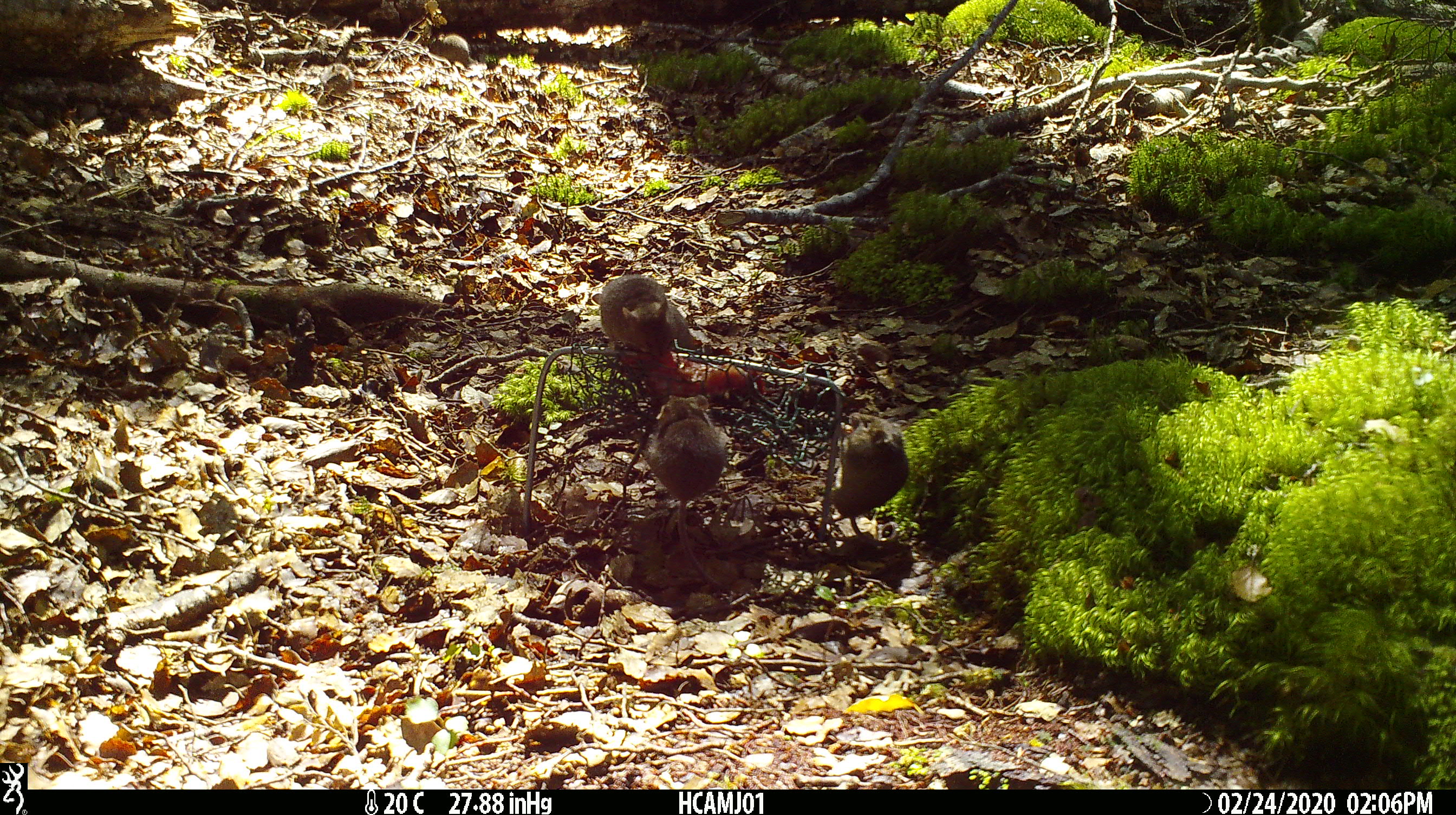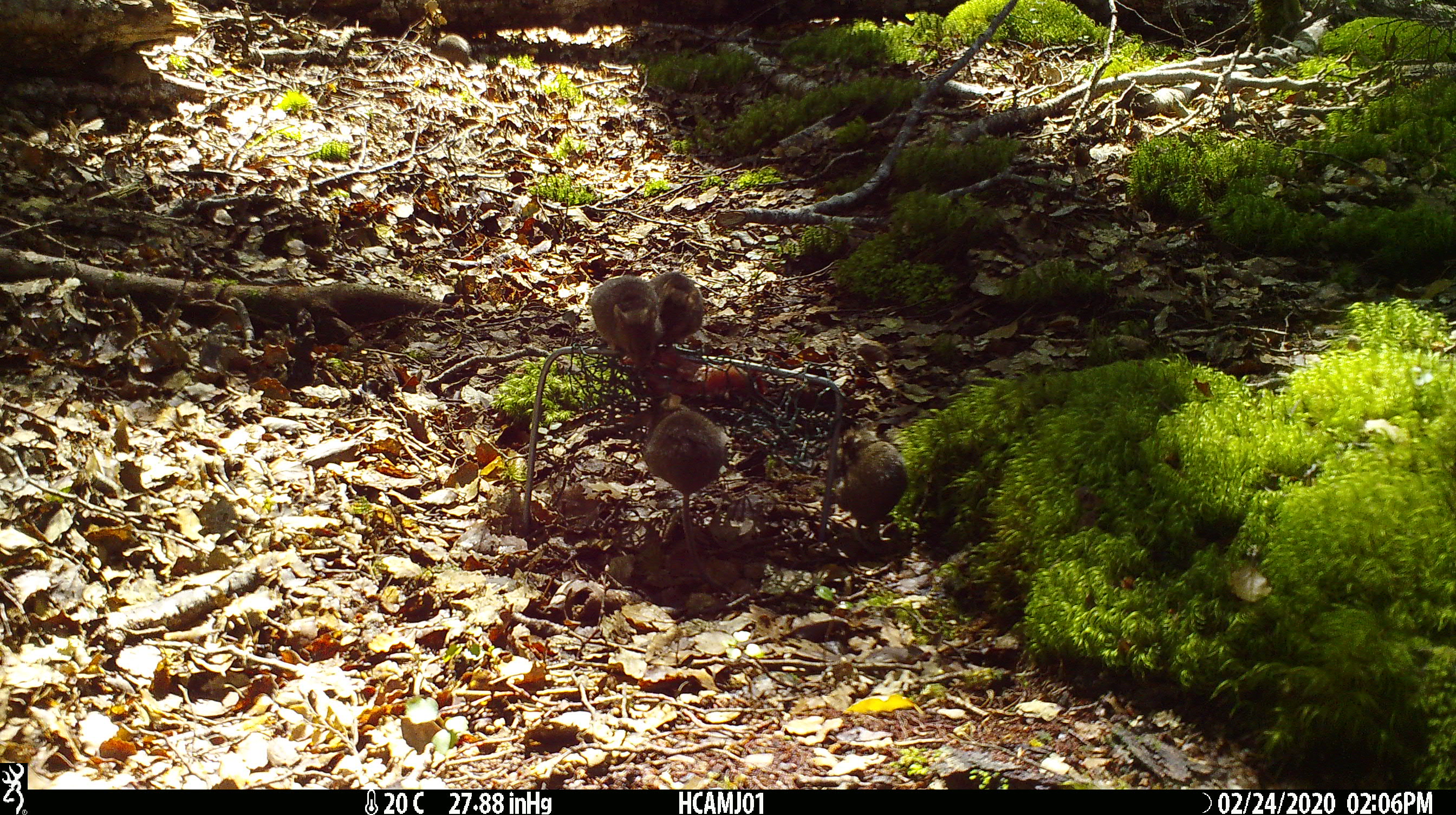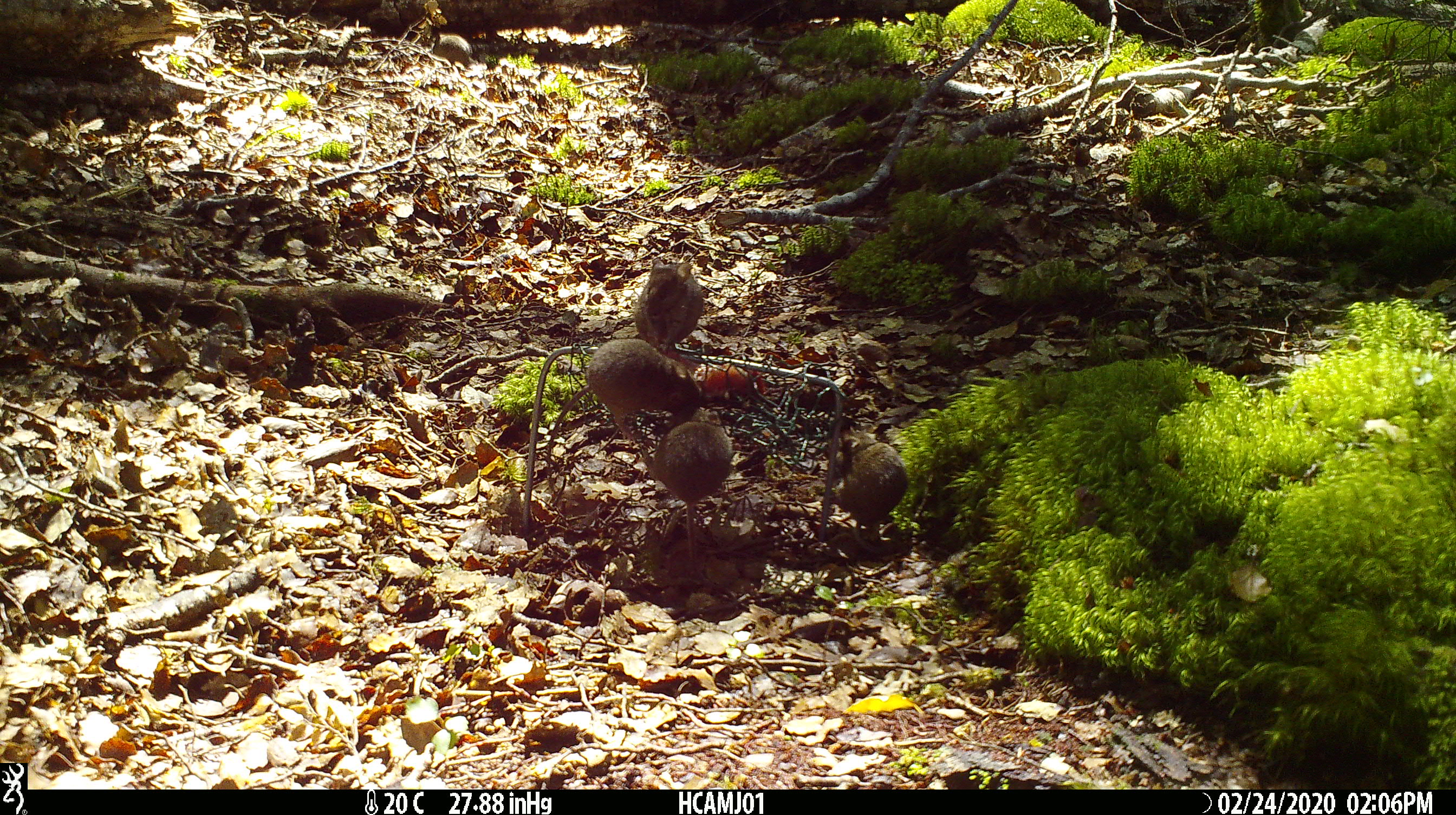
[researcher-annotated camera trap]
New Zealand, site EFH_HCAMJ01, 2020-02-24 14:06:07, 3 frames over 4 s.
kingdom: Animalia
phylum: Chordata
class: Mammalia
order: Rodentia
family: Muridae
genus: Mus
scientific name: Mus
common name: mouse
Mouse (Mus).